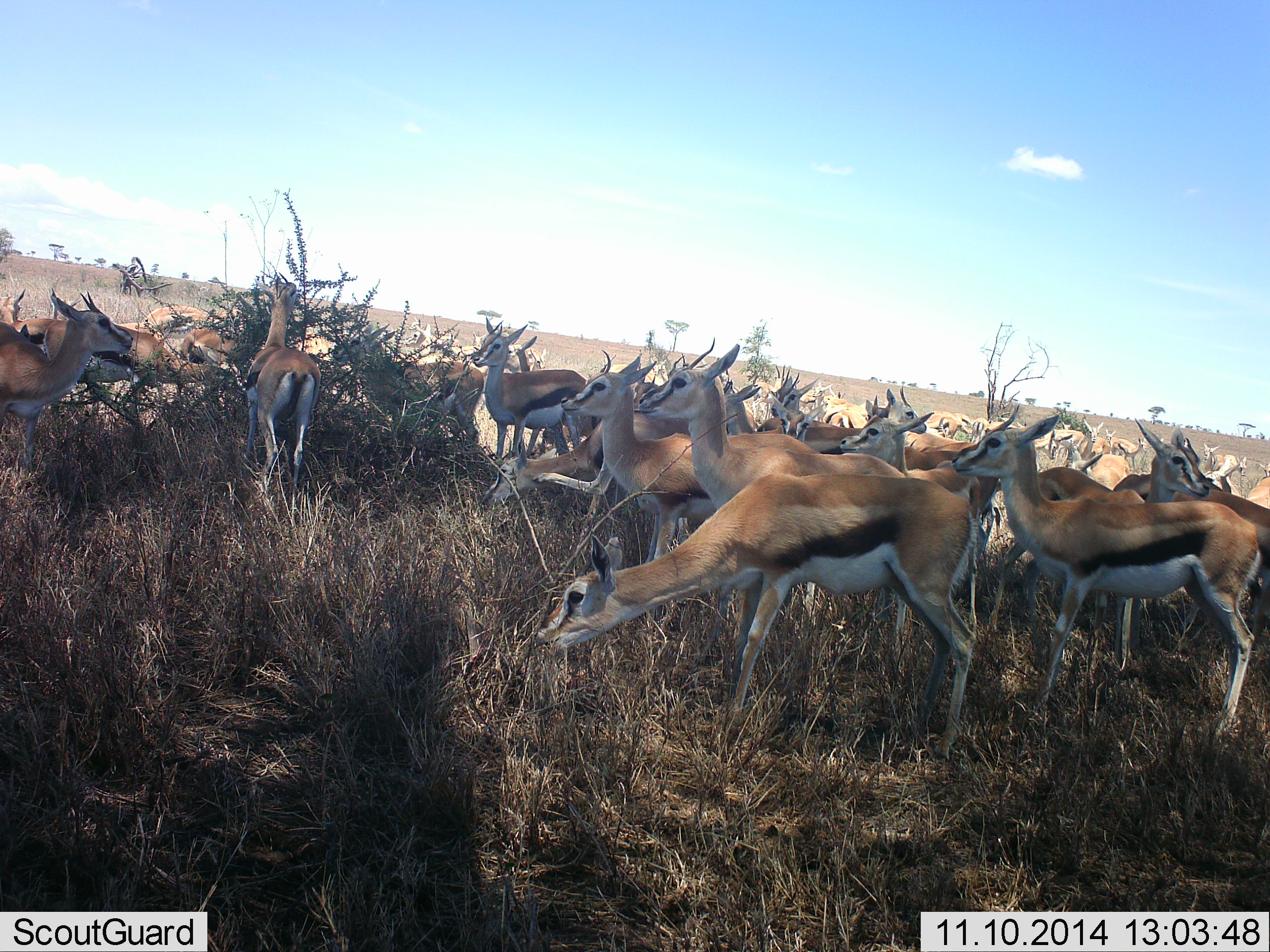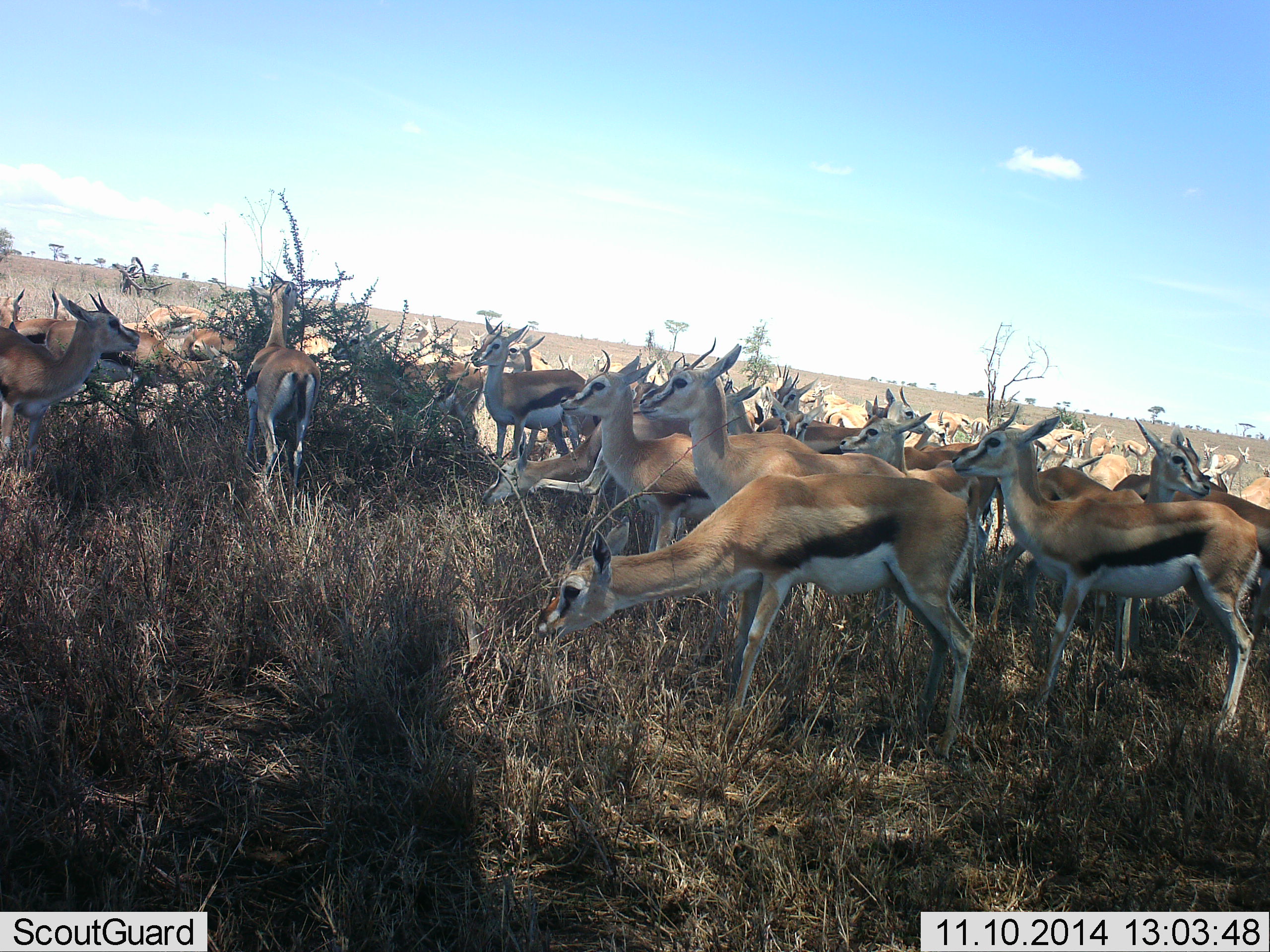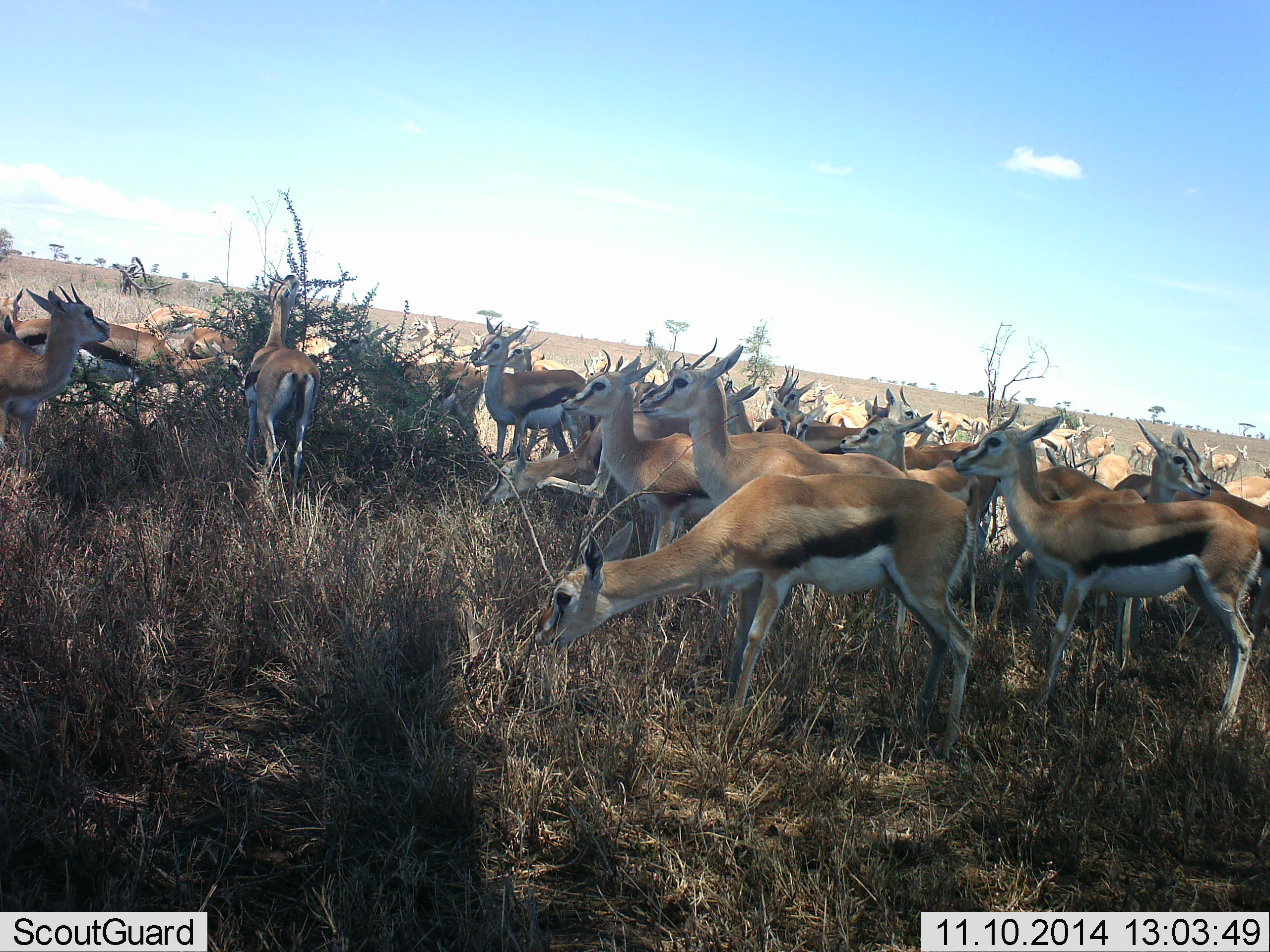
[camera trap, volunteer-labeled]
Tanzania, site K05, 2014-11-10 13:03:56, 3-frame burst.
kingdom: Animalia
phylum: Chordata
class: Mammalia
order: Artiodactyla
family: Bovidae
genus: Eudorcas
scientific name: Eudorcas thomsonii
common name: thomson's gazelle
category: gazellethomsons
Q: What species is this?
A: Gazellethomsons (thomson's gazelle) (Eudorcas thomsonii).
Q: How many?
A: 11-50.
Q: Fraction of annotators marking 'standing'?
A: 80%.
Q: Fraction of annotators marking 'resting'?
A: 20%.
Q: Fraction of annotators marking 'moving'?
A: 20%.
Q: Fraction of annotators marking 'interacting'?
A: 0%.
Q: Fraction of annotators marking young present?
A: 0%.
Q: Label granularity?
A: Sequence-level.